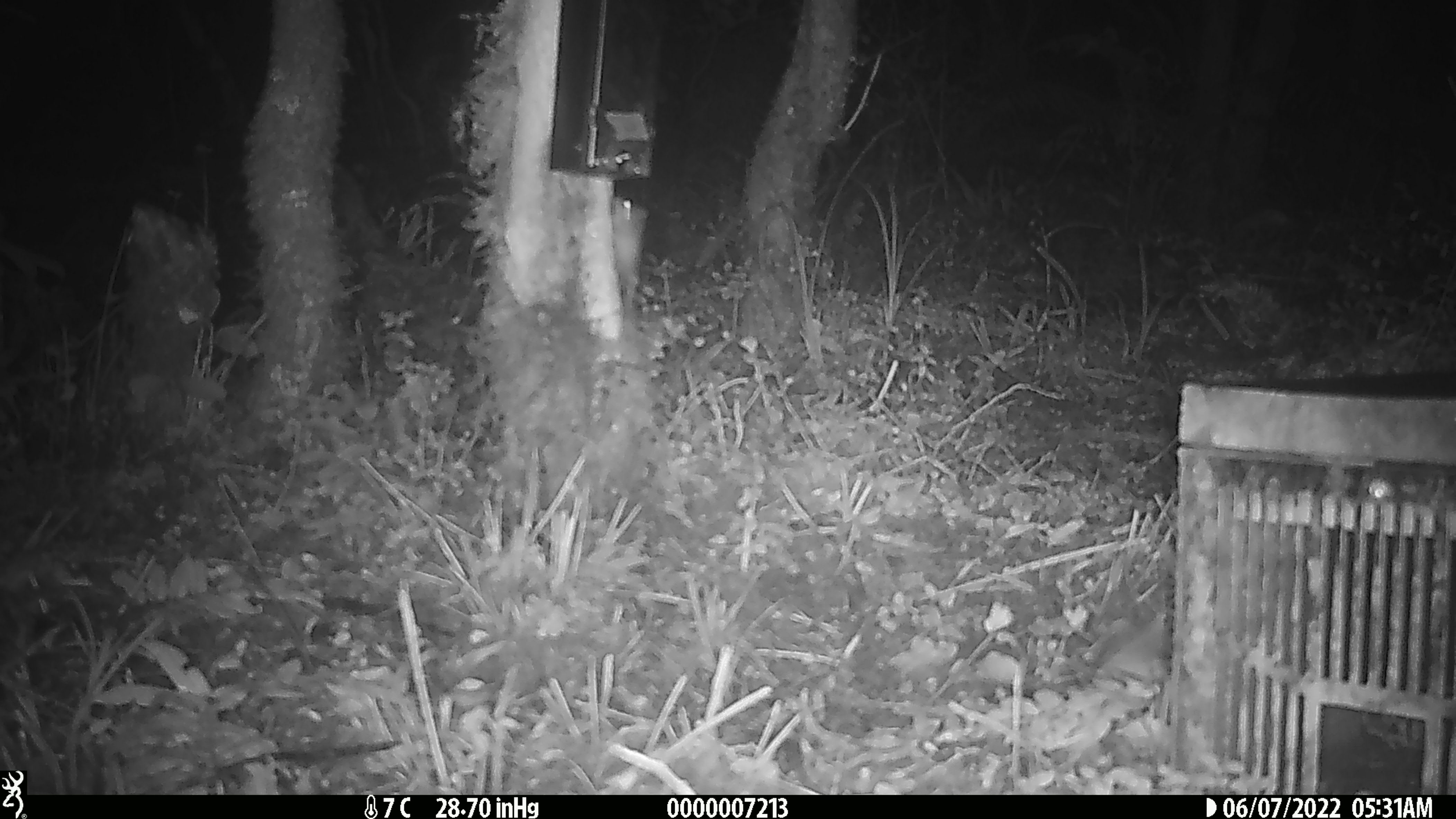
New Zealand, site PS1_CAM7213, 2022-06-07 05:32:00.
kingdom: Animalia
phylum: Chordata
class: Mammalia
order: Rodentia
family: Muridae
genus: Mus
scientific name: Mus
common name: mouse